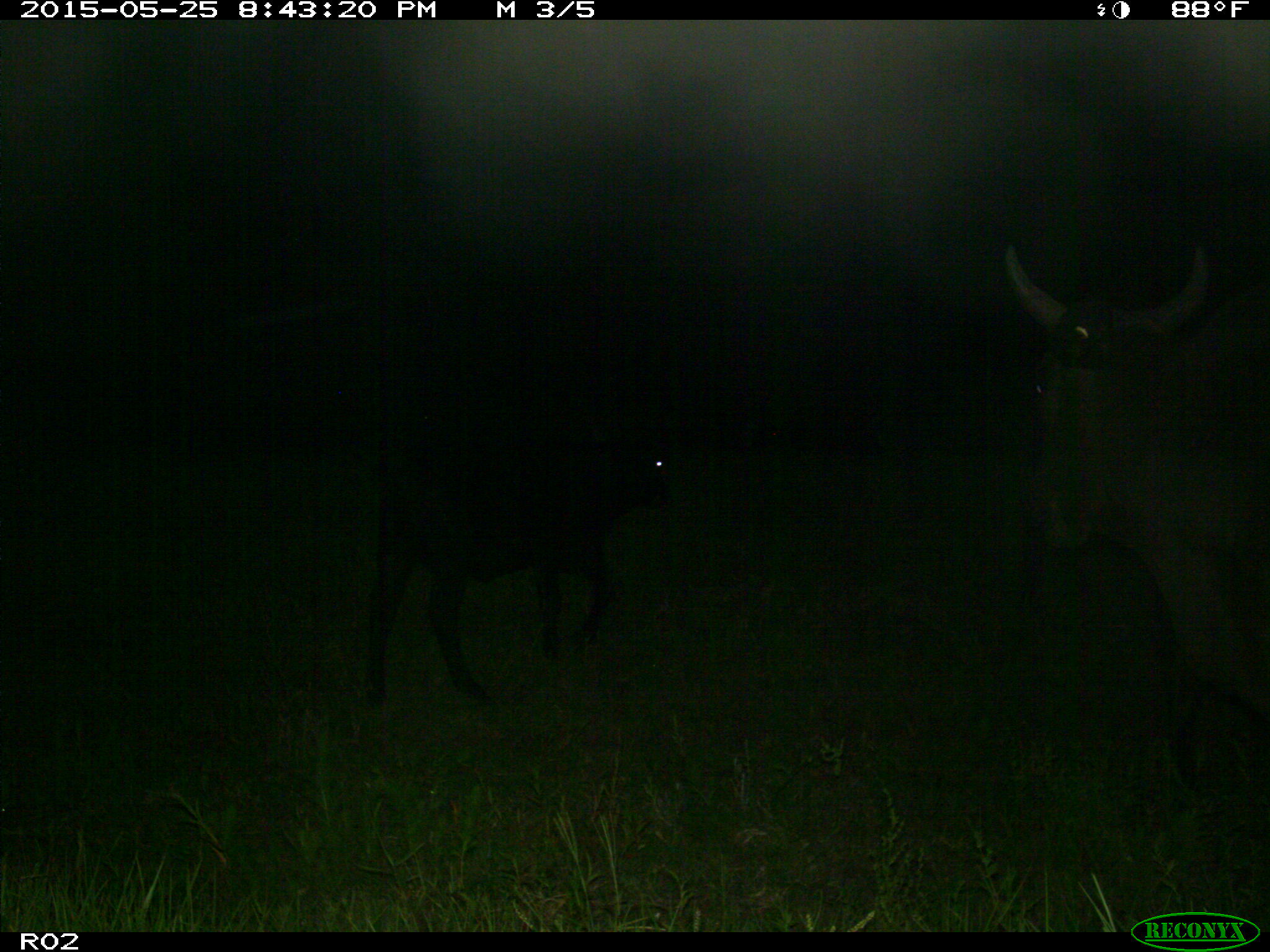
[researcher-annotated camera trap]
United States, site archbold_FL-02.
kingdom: Animalia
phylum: Chordata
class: Mammalia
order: Artiodactyla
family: Bovidae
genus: Bos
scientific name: Bos taurus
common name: domestic cow